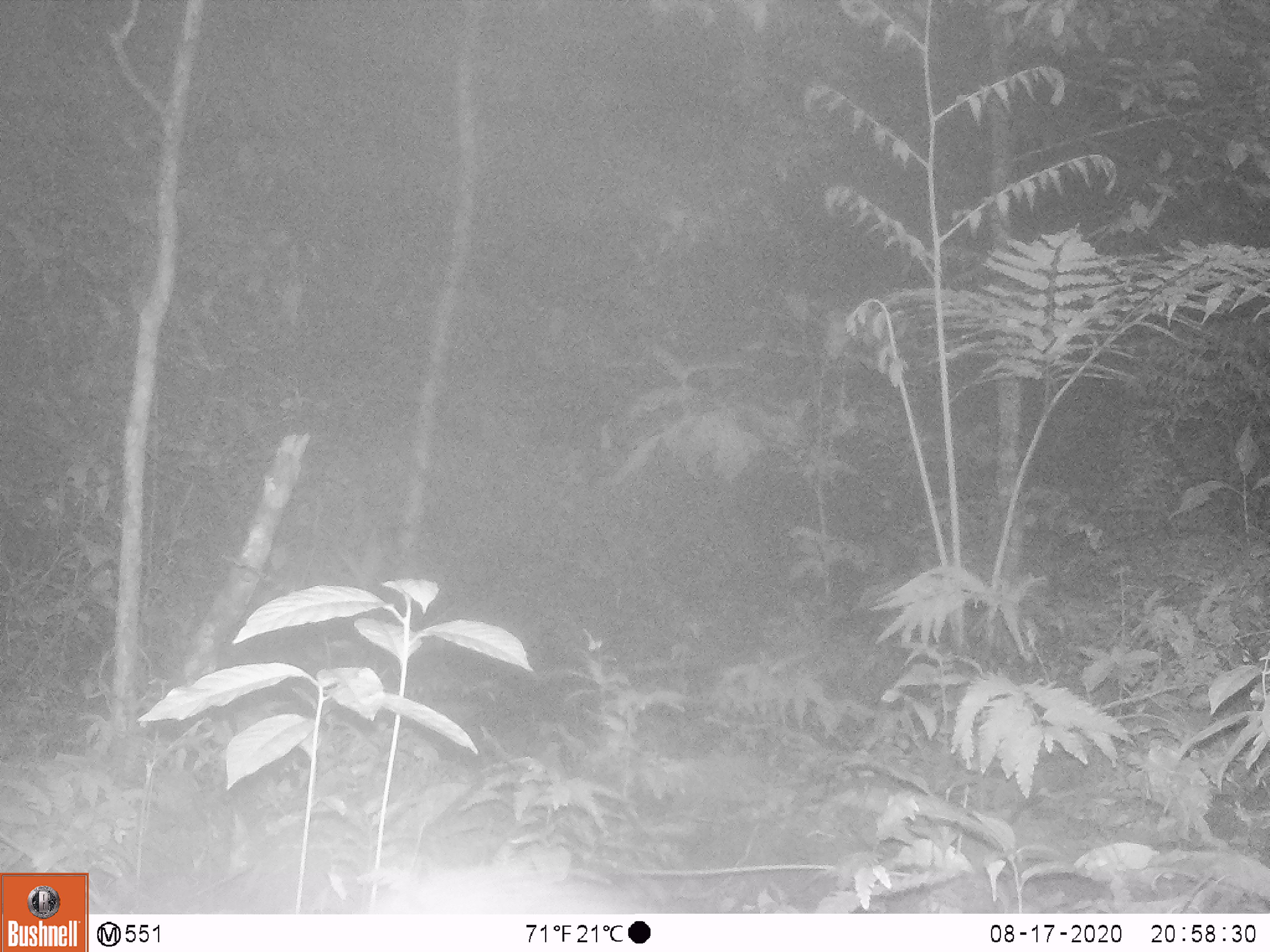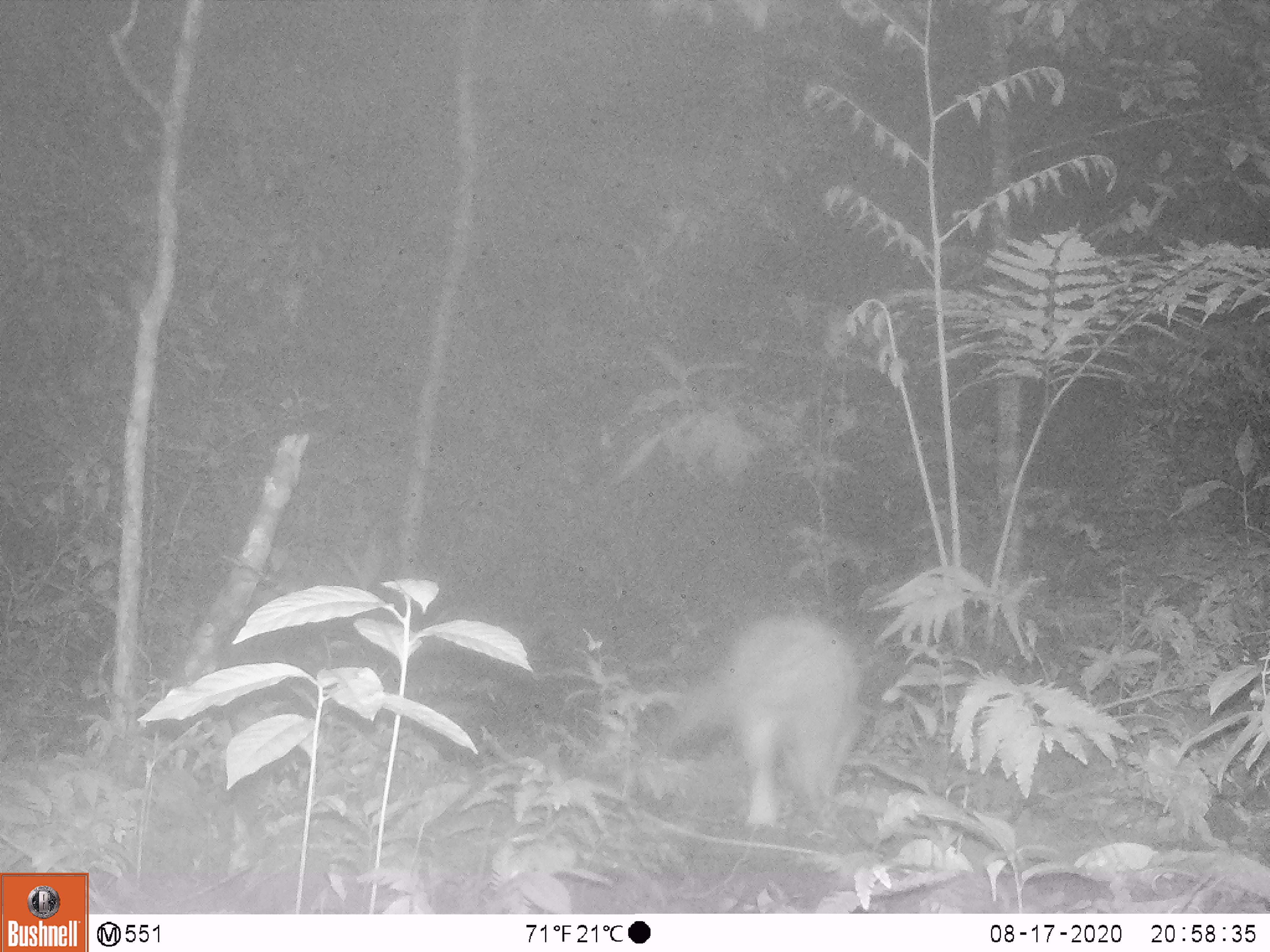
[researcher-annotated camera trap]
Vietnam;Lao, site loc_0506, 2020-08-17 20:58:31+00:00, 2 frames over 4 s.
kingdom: Animalia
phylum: Chordata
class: Mammalia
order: Rodentia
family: Hystricidae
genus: Atherurus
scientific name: Atherurus macrourus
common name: asiatic brush-tailed porcupine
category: asiatic brush tailed porcupine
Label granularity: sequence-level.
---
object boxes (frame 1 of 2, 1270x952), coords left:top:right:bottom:
asiatic brush tailed porcupine: 353:865:647:914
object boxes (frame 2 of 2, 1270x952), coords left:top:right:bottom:
asiatic brush tailed porcupine: 660:609:866:826